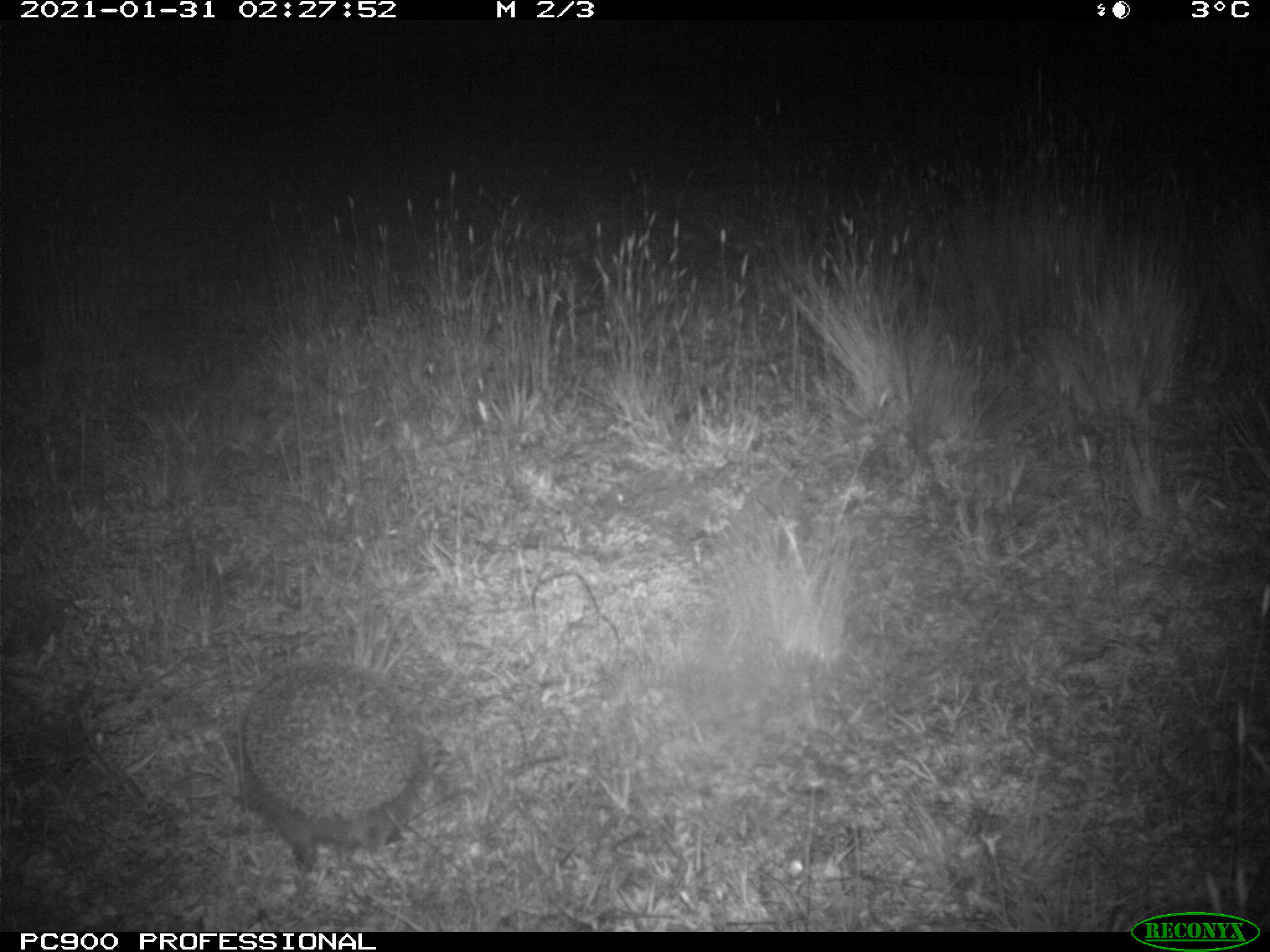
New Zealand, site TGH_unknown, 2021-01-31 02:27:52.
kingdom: Animalia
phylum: Chordata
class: Mammalia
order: Eulipotyphla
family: Erinaceidae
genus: Erinaceus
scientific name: Erinaceus europaeus europaeus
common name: european hedgehog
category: hedgehog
Hedgehog (european hedgehog) (Erinaceus europaeus europaeus).